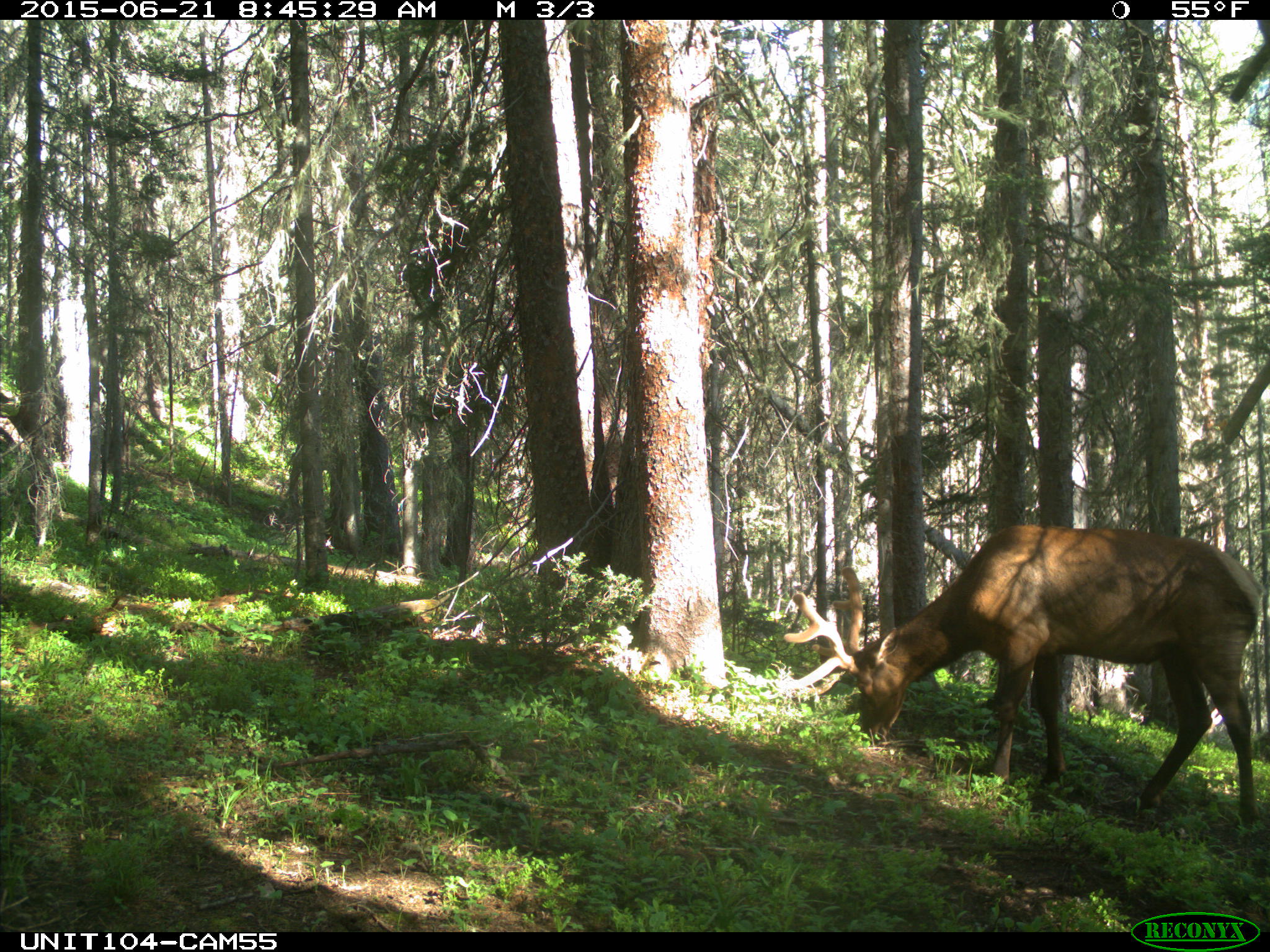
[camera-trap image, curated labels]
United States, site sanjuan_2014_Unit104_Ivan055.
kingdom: Animalia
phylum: Chordata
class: Mammalia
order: Artiodactyla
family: Cervidae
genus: Cervus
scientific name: Cervus elaphus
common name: red deer